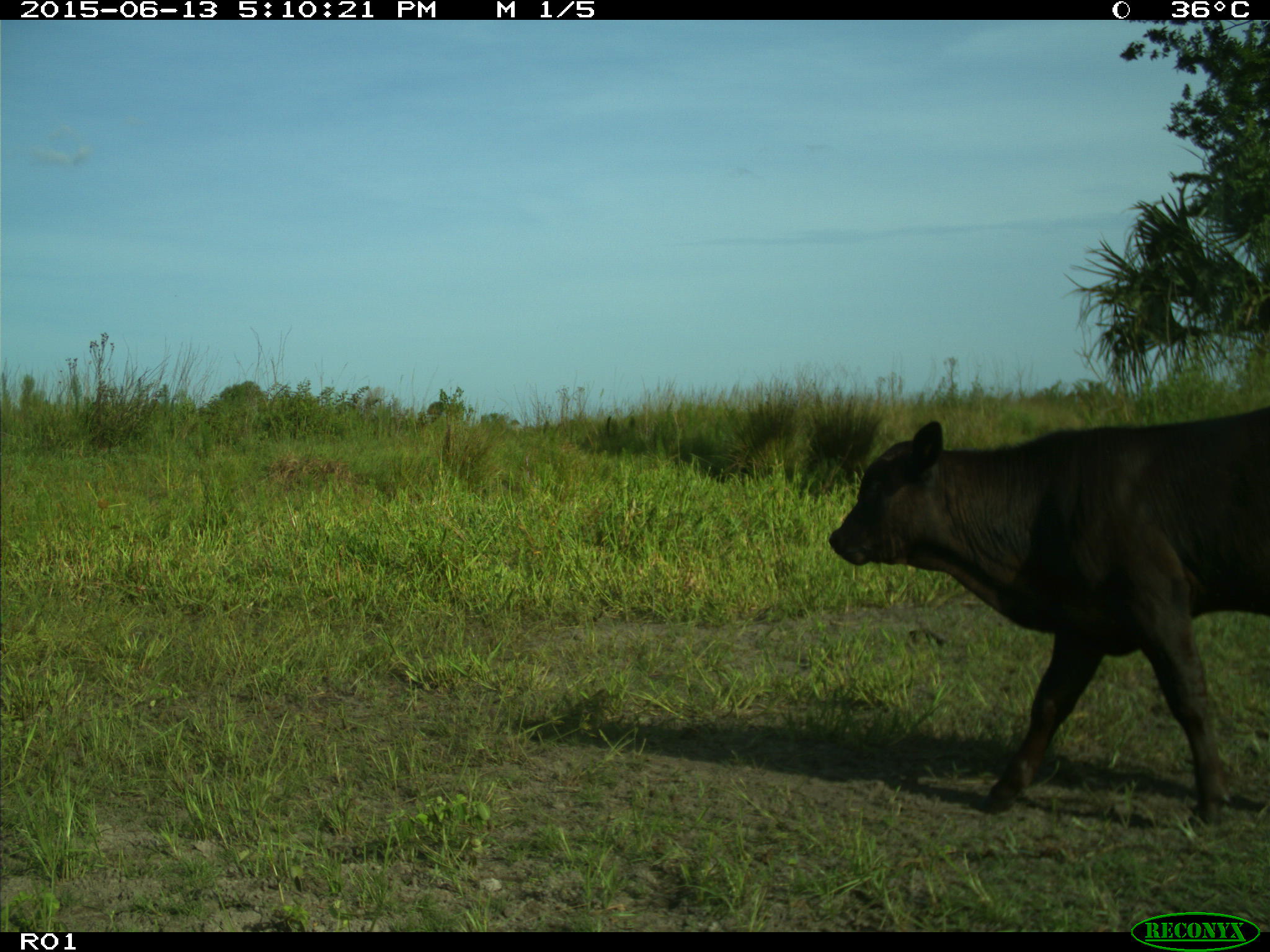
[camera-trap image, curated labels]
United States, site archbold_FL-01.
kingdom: Animalia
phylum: Chordata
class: Mammalia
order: Artiodactyla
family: Bovidae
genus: Bos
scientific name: Bos taurus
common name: domestic cow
Bos taurus (domestic cow).